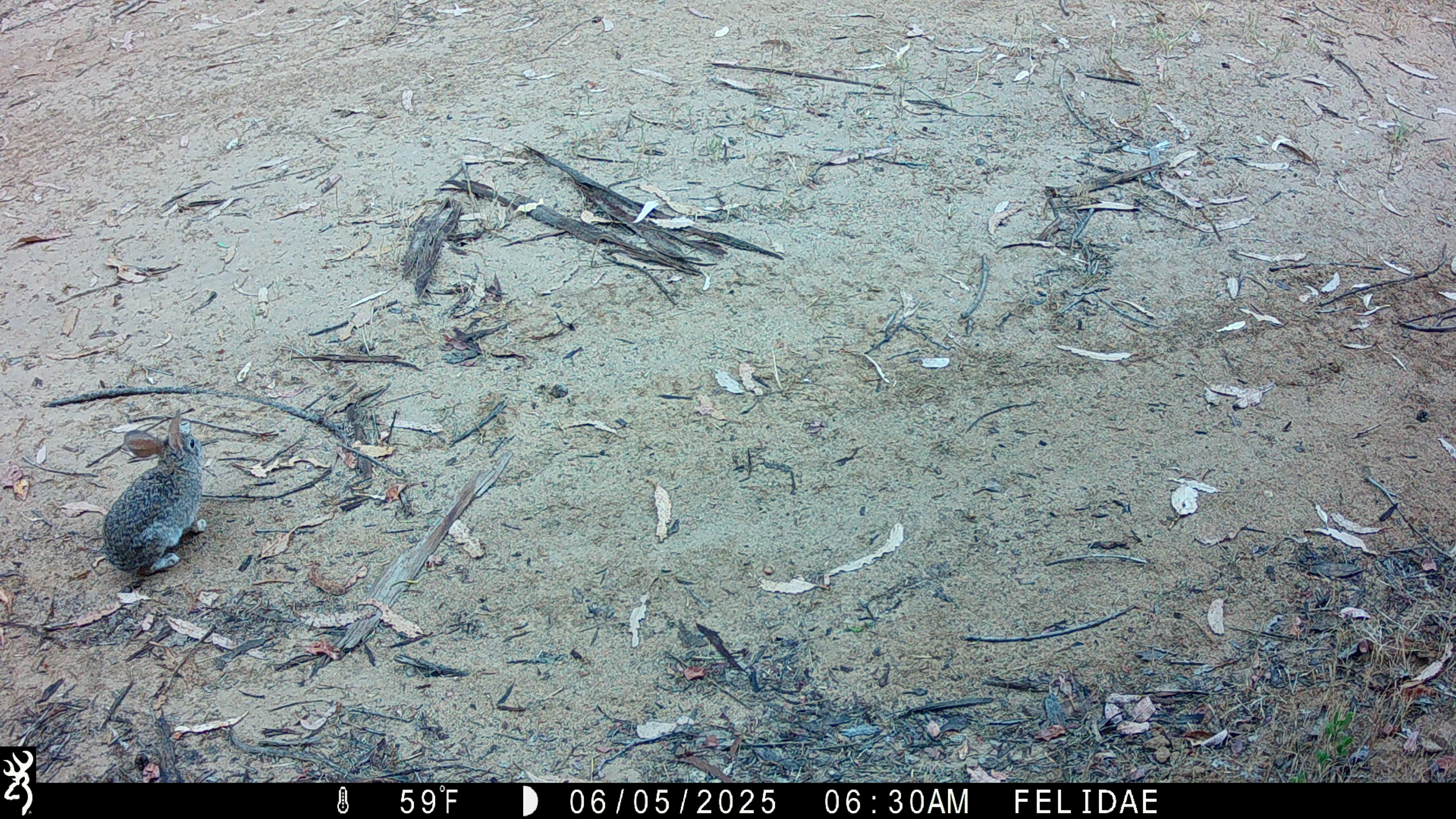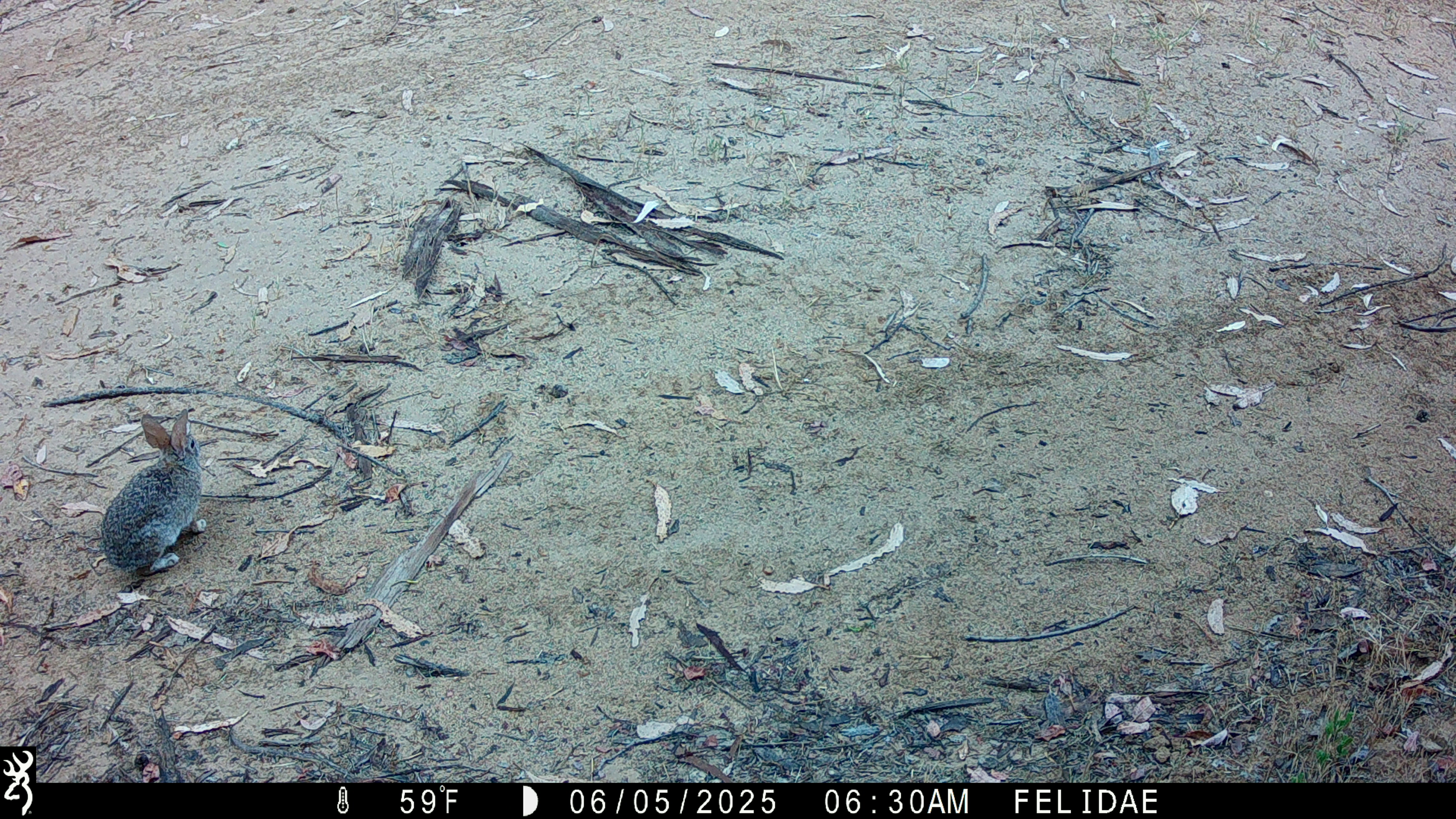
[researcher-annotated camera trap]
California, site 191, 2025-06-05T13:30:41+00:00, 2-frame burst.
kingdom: Animalia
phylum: Chordata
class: Mammalia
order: Lagomorpha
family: Leporidae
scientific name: Leporidae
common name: rabbit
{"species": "rabbit (Leporidae)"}